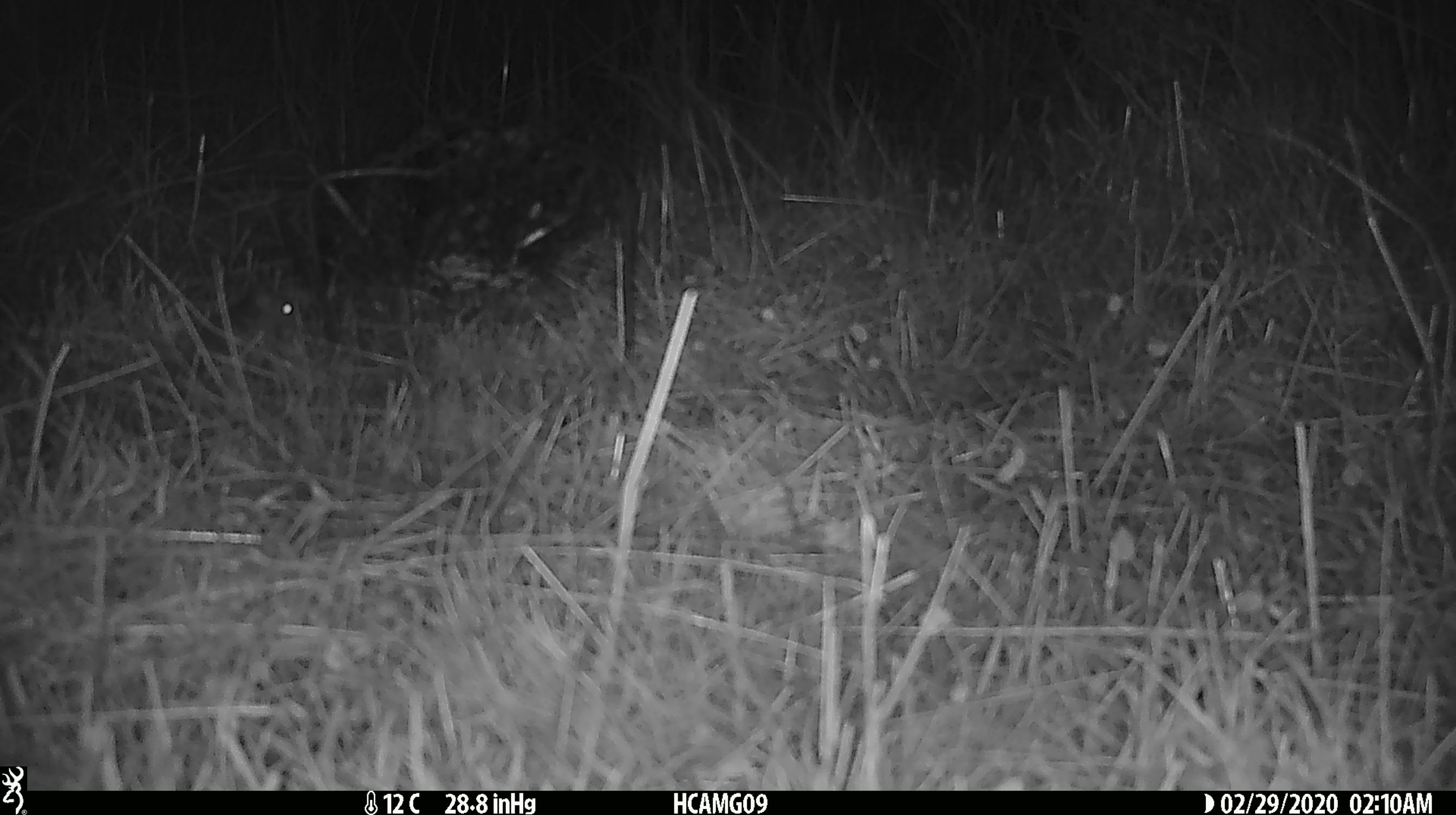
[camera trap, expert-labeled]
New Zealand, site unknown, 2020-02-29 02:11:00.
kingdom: Animalia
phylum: Chordata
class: Mammalia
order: Rodentia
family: Muridae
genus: Mus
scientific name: Mus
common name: mouse